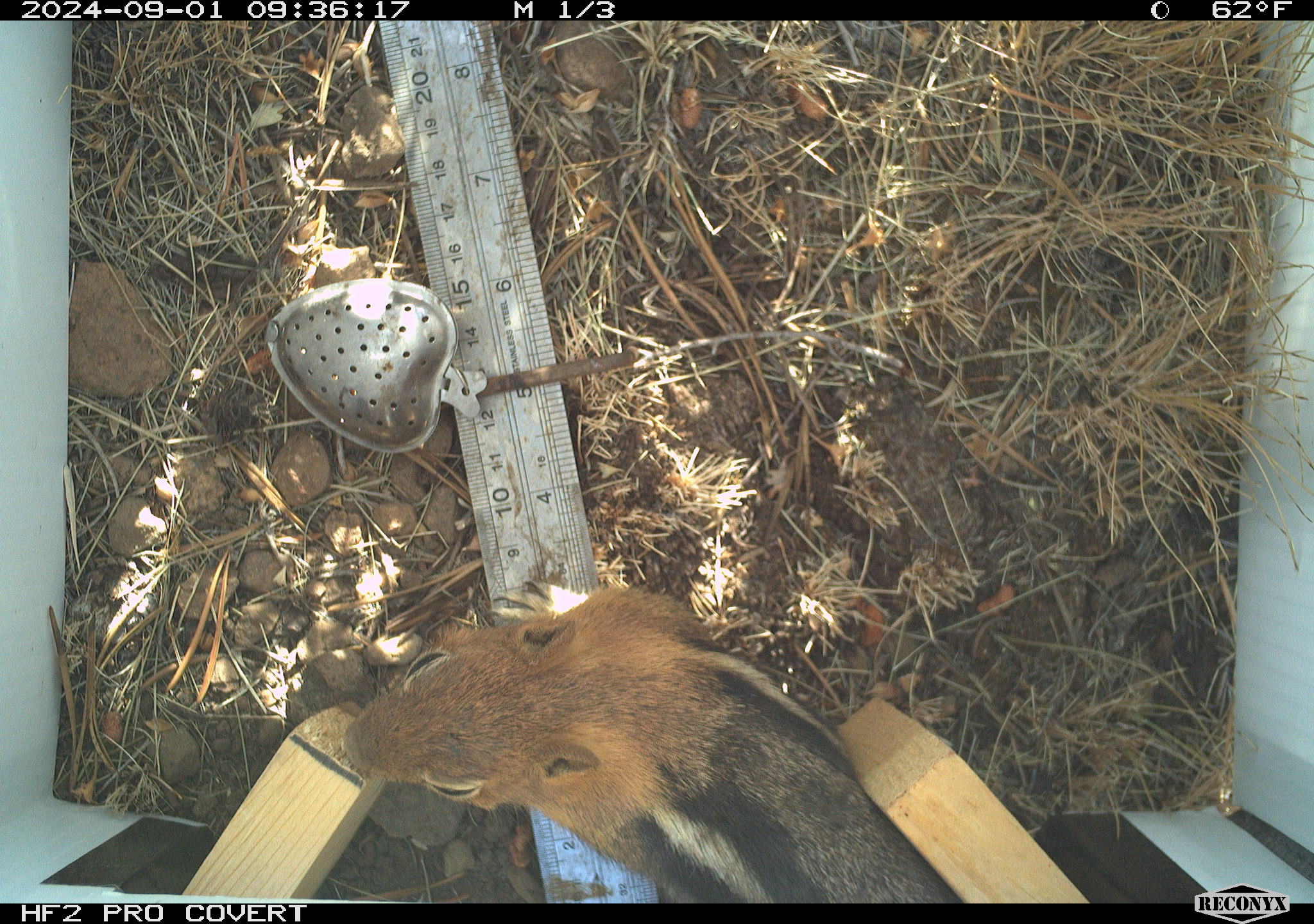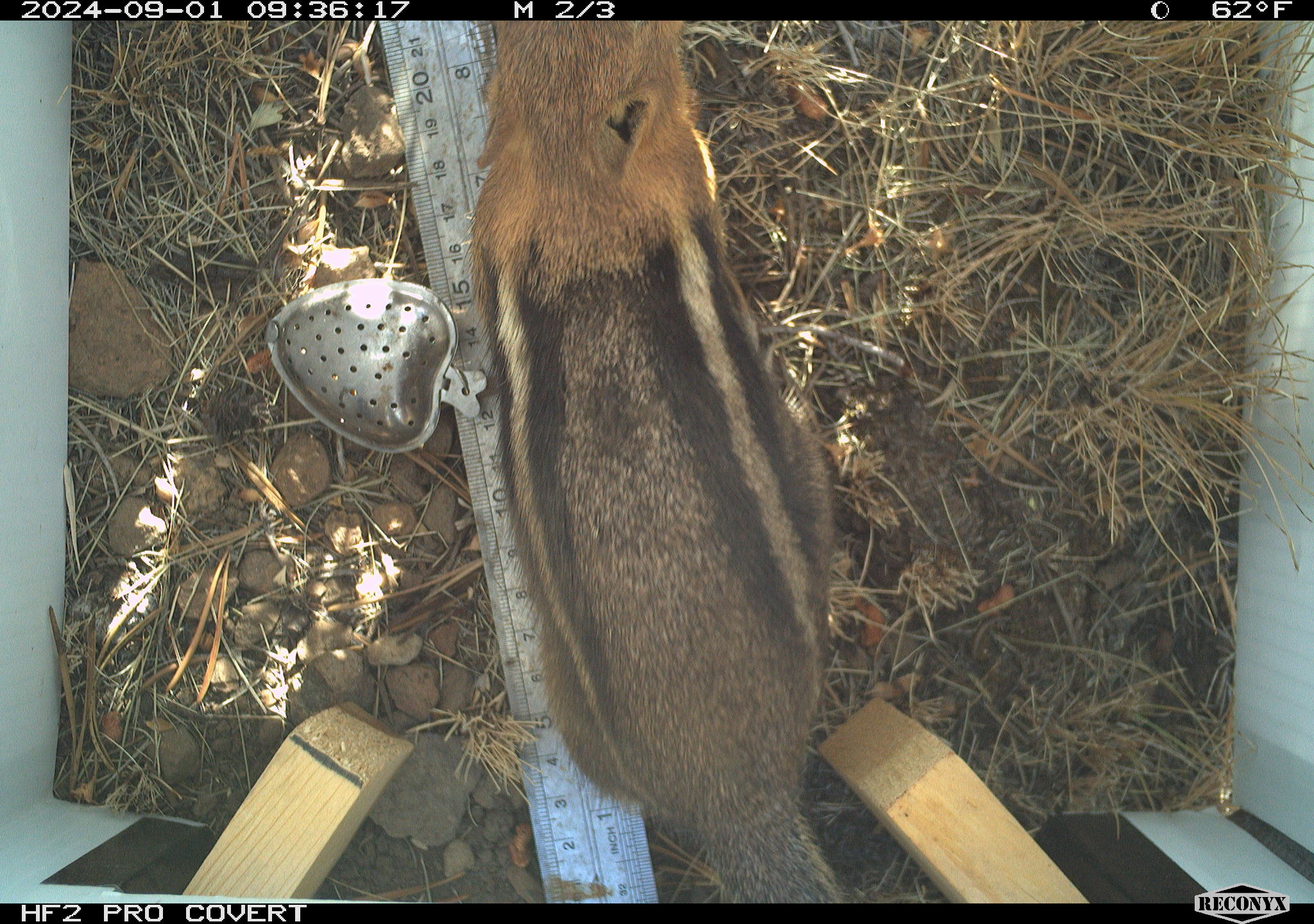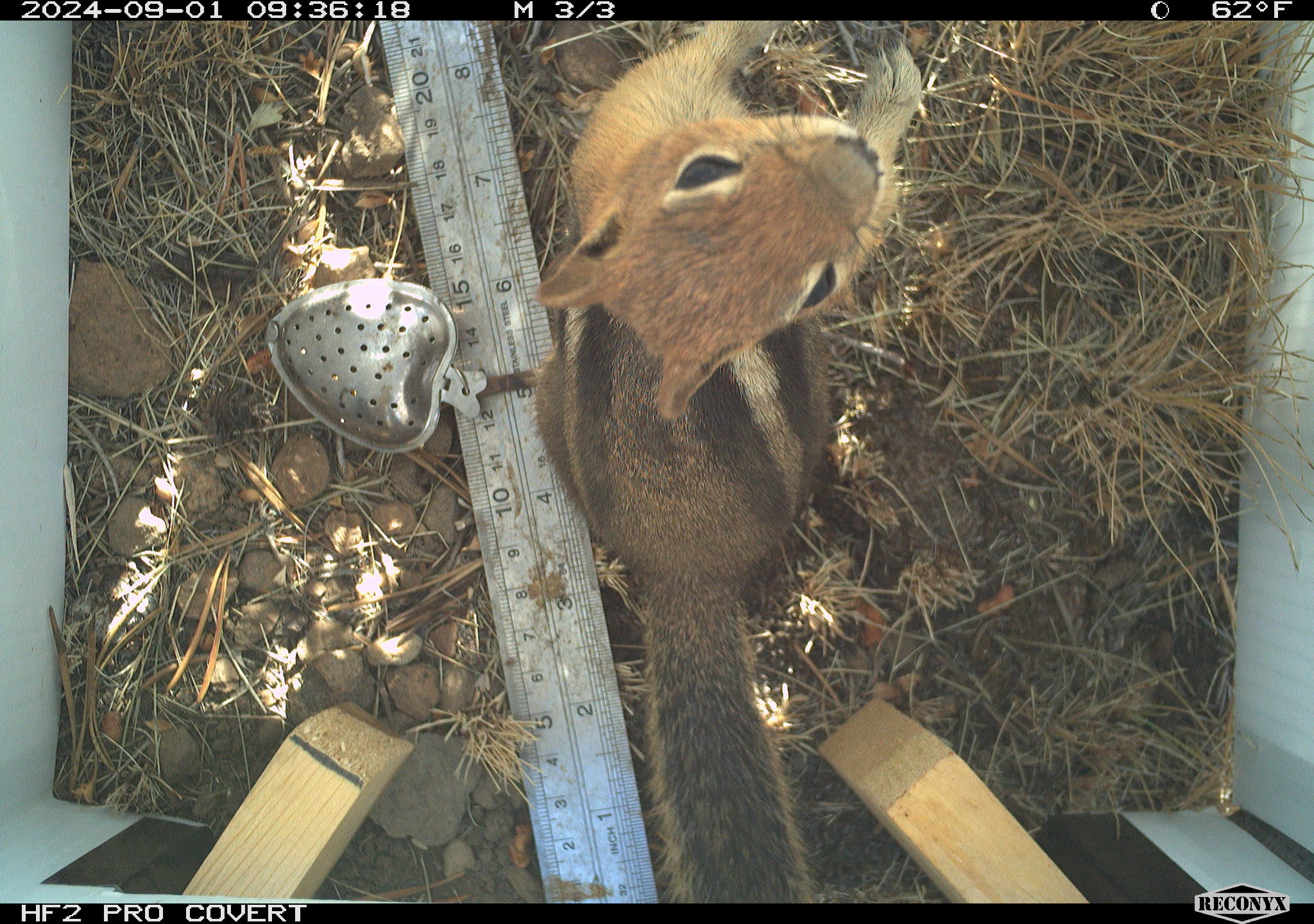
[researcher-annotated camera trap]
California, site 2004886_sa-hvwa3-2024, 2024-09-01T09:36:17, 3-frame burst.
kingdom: Animalia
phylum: Chordata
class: Mammalia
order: Rodentia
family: Sciuridae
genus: Callospermophilus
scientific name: Callospermophilus lateralis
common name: golden mantled ground squirrel